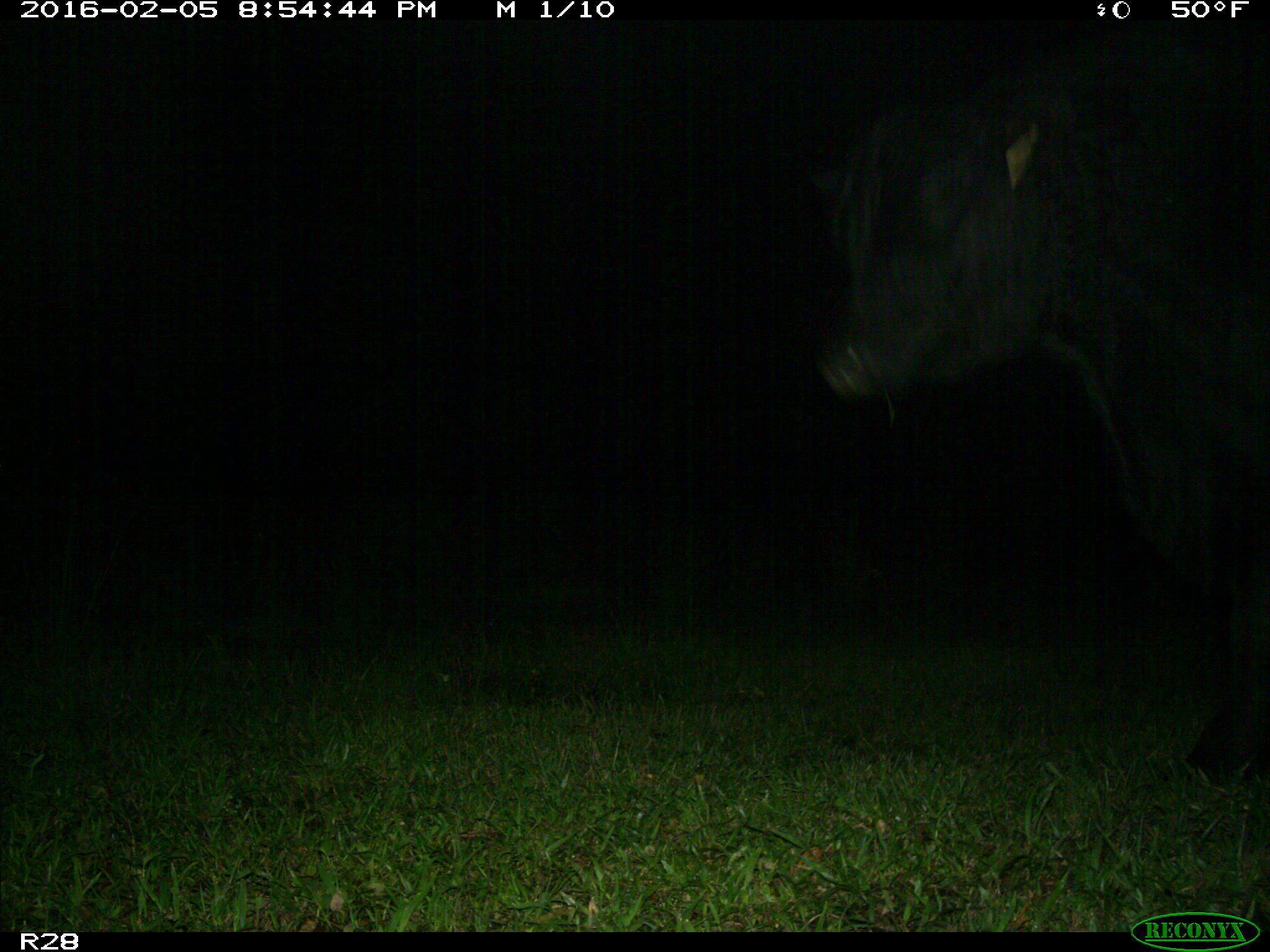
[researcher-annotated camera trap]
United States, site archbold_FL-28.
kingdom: Animalia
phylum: Chordata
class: Mammalia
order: Artiodactyla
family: Bovidae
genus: Bos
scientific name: Bos taurus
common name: domestic cow